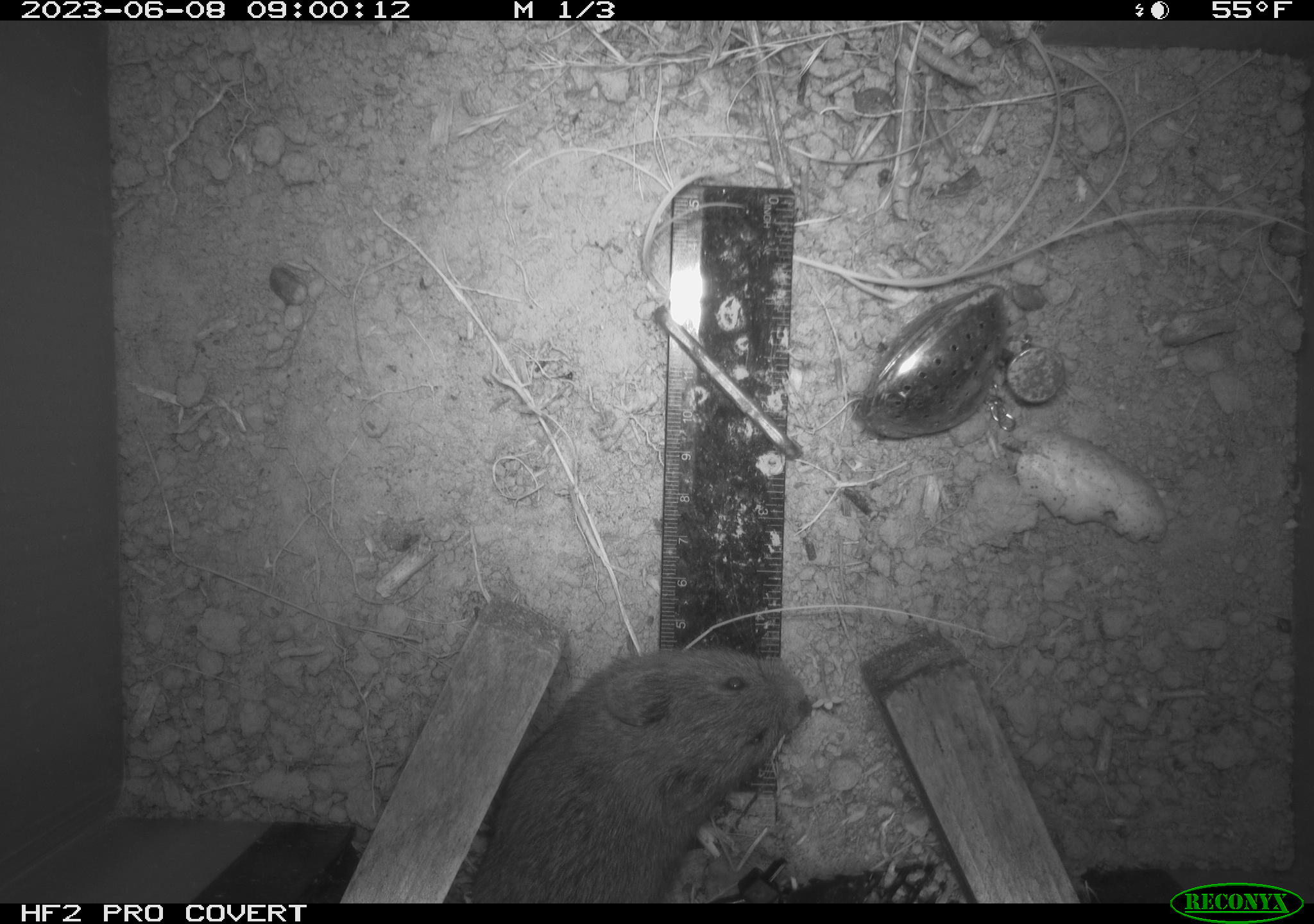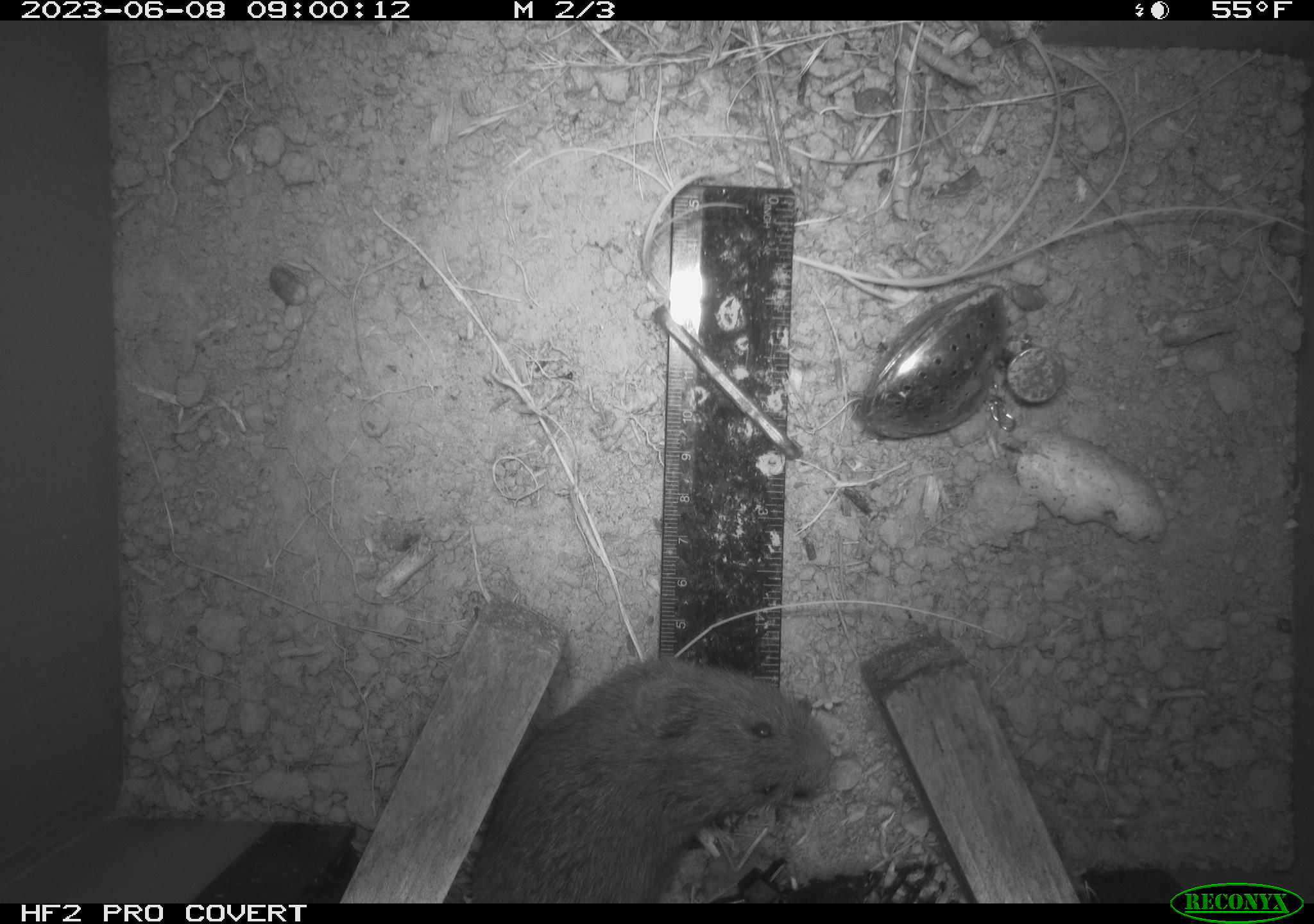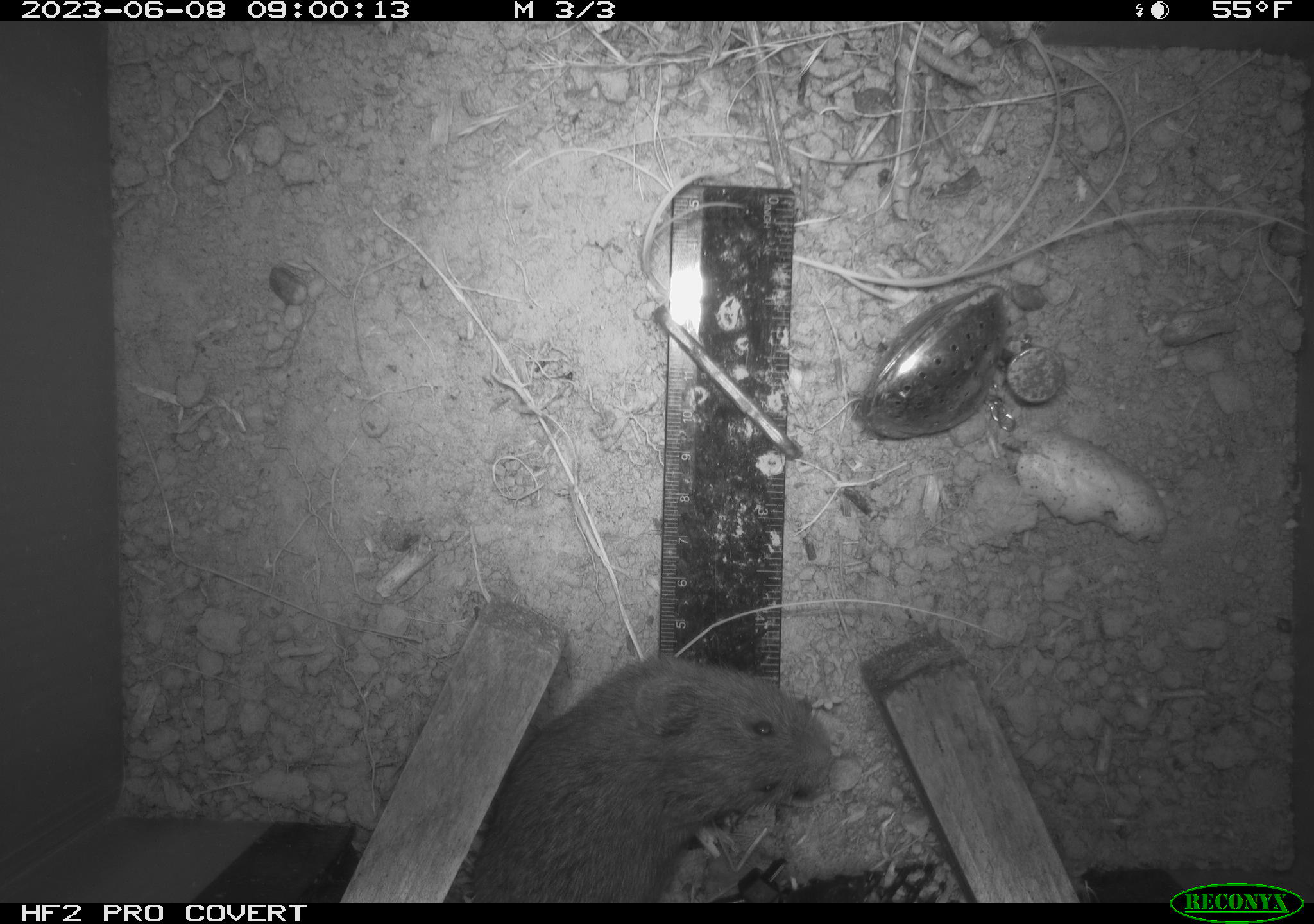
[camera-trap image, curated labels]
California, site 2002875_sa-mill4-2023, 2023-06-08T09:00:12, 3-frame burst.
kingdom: Animalia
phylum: Chordata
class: Mammalia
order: Rodentia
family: Cricetidae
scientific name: Arvicolinae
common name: voles, lemmings, and muskrats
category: arvicolinae subfamily